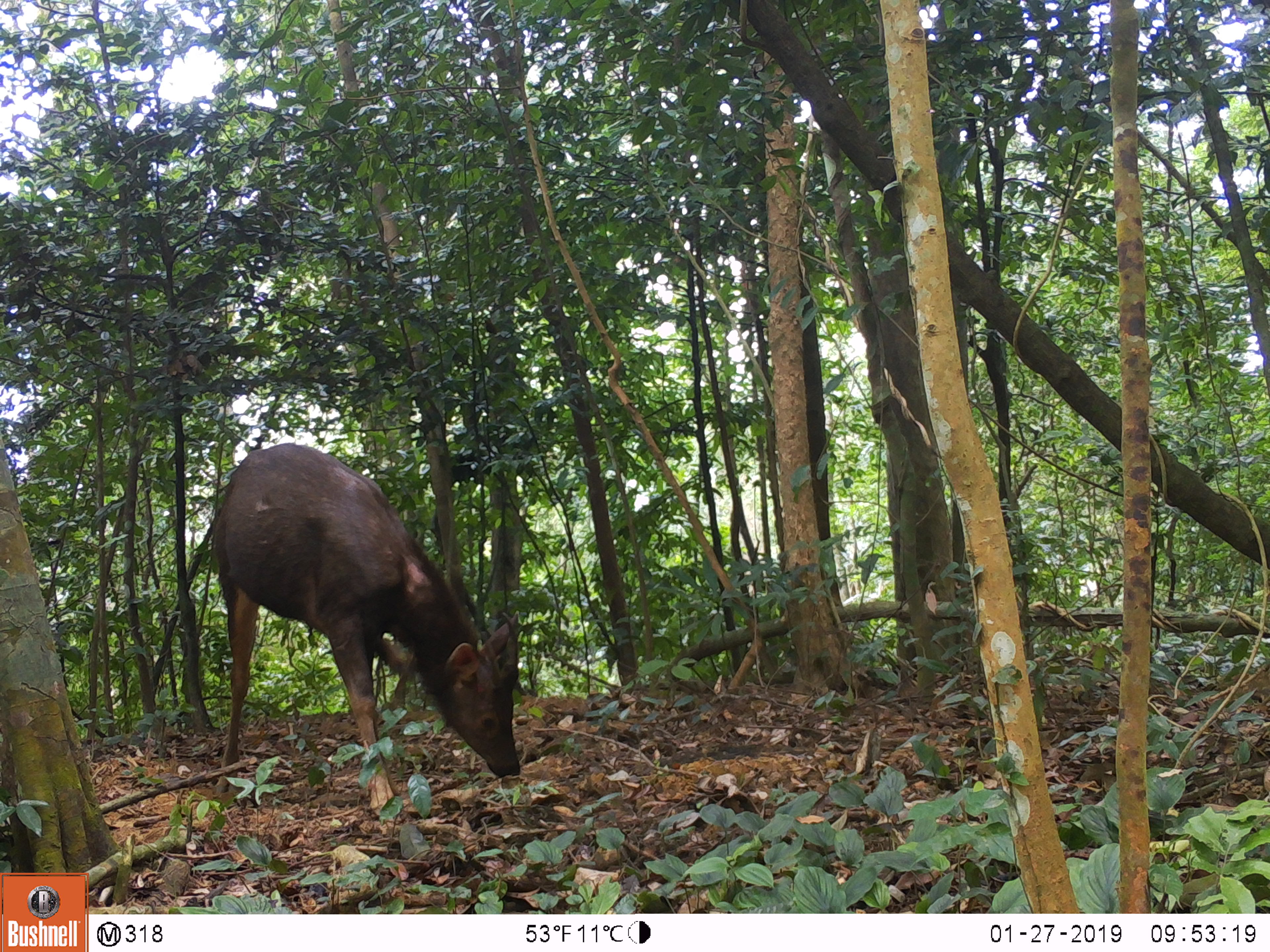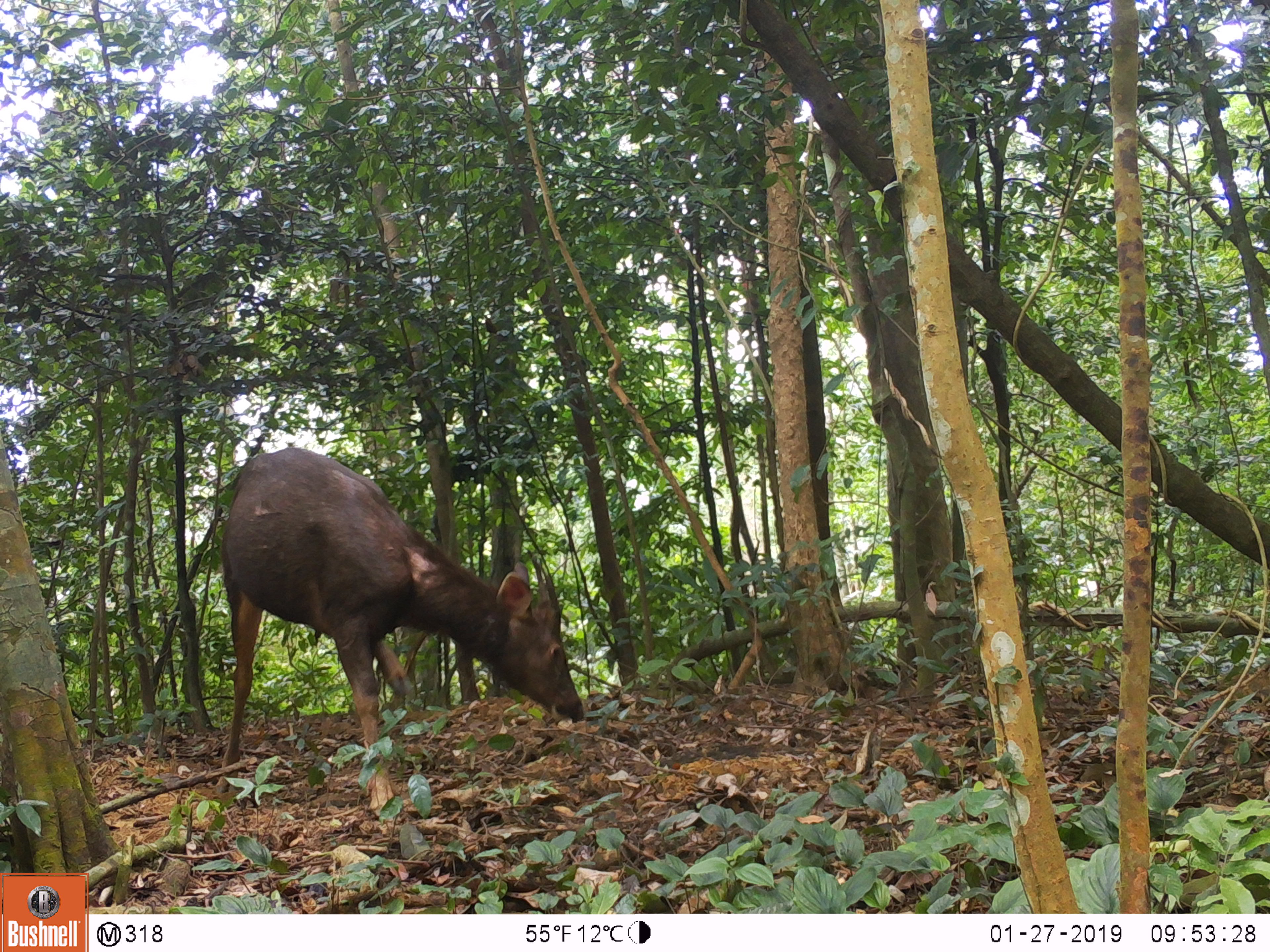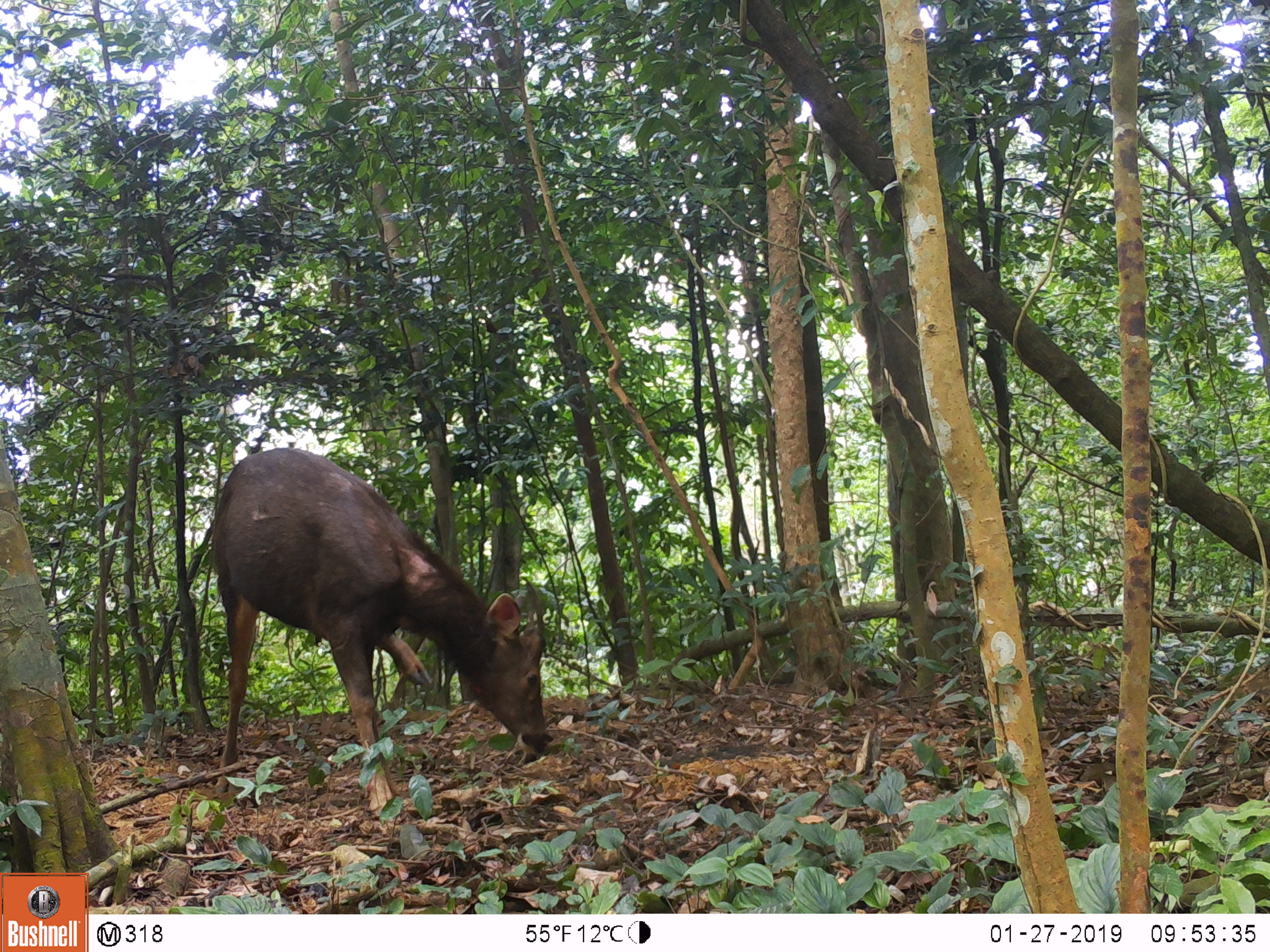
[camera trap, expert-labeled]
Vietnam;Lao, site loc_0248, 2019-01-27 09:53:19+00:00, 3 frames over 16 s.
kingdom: Animalia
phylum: Chordata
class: Mammalia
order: Artiodactyla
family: Cervidae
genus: Rusa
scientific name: Rusa unicolor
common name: sambar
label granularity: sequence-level